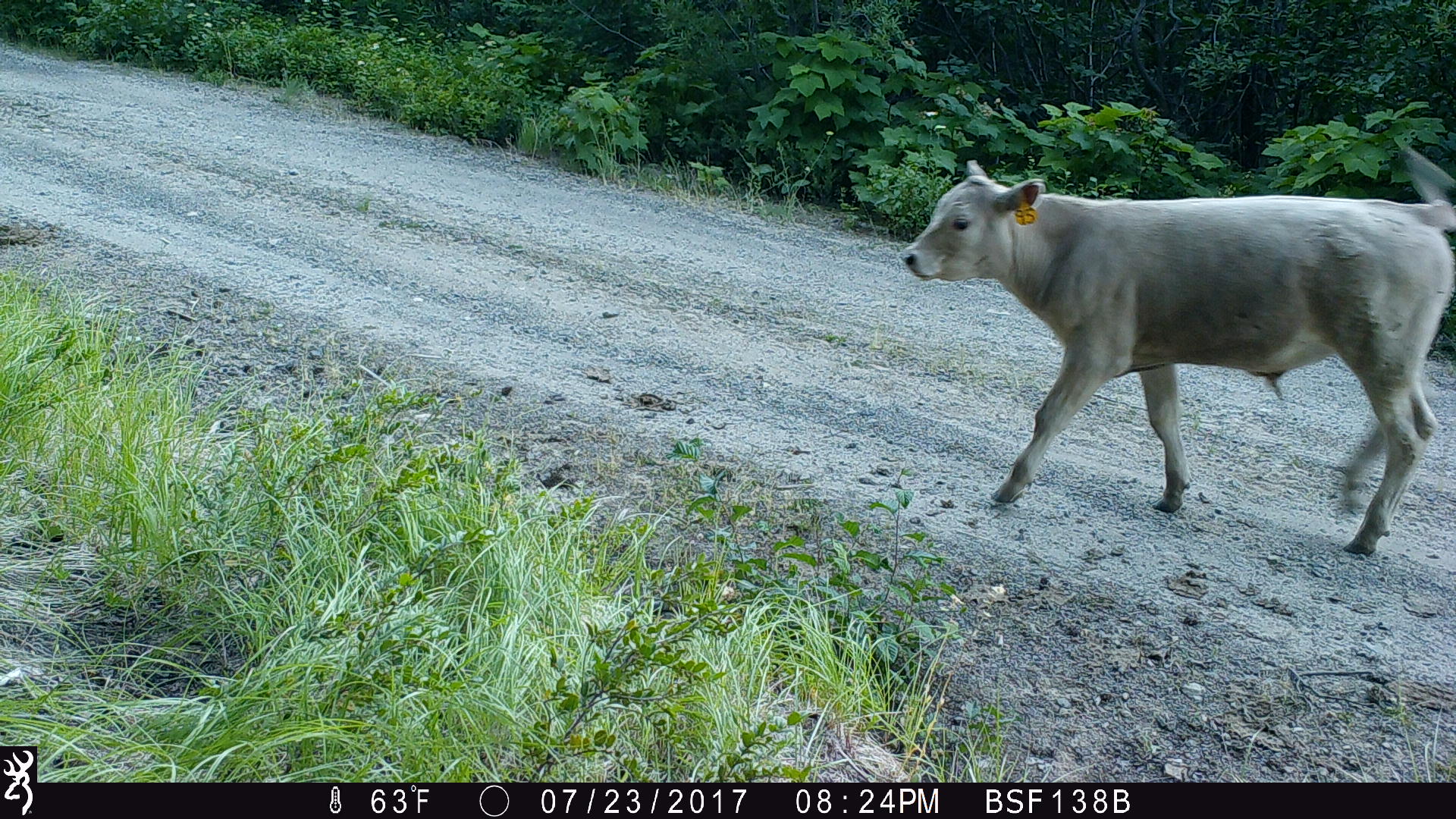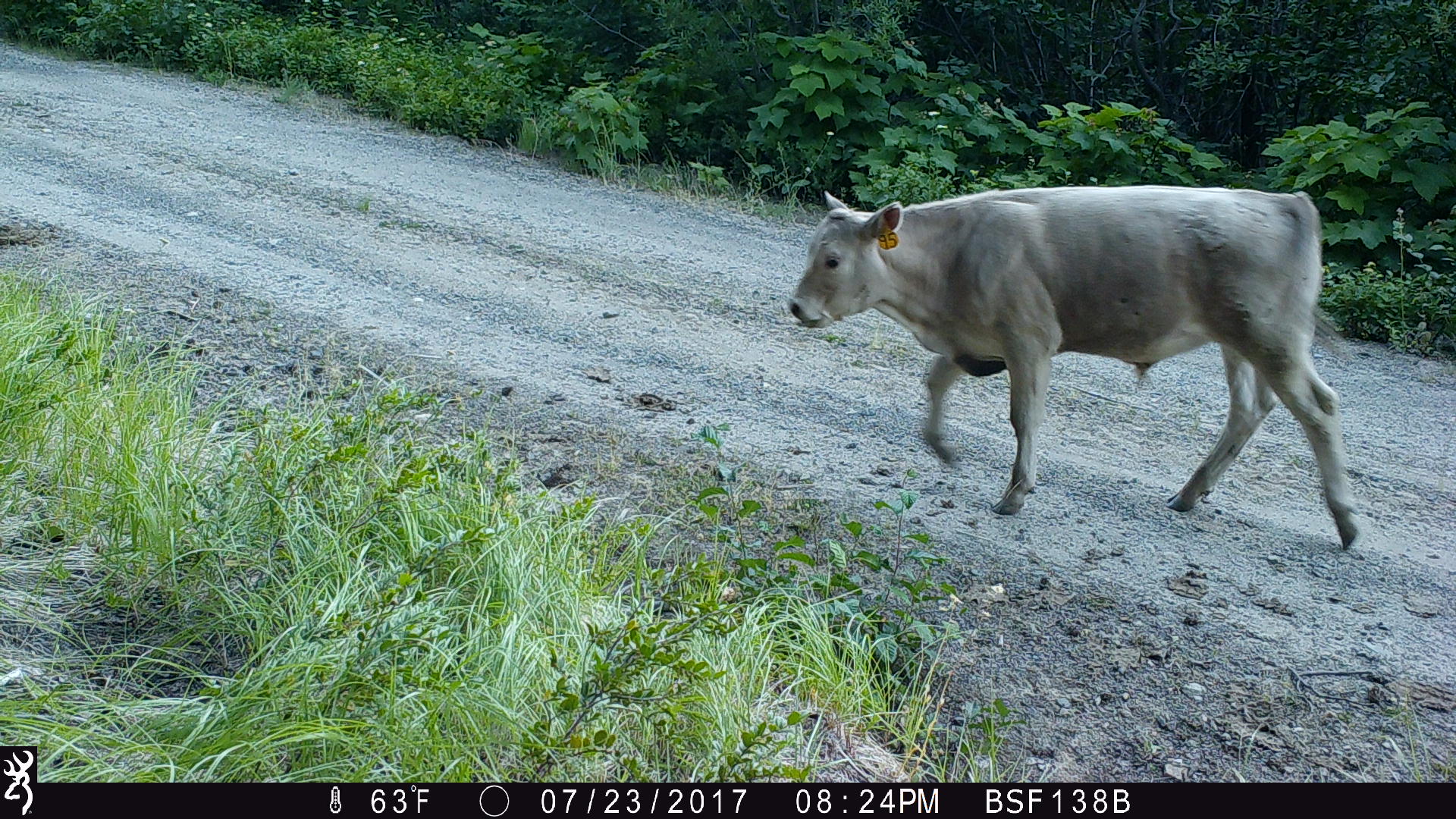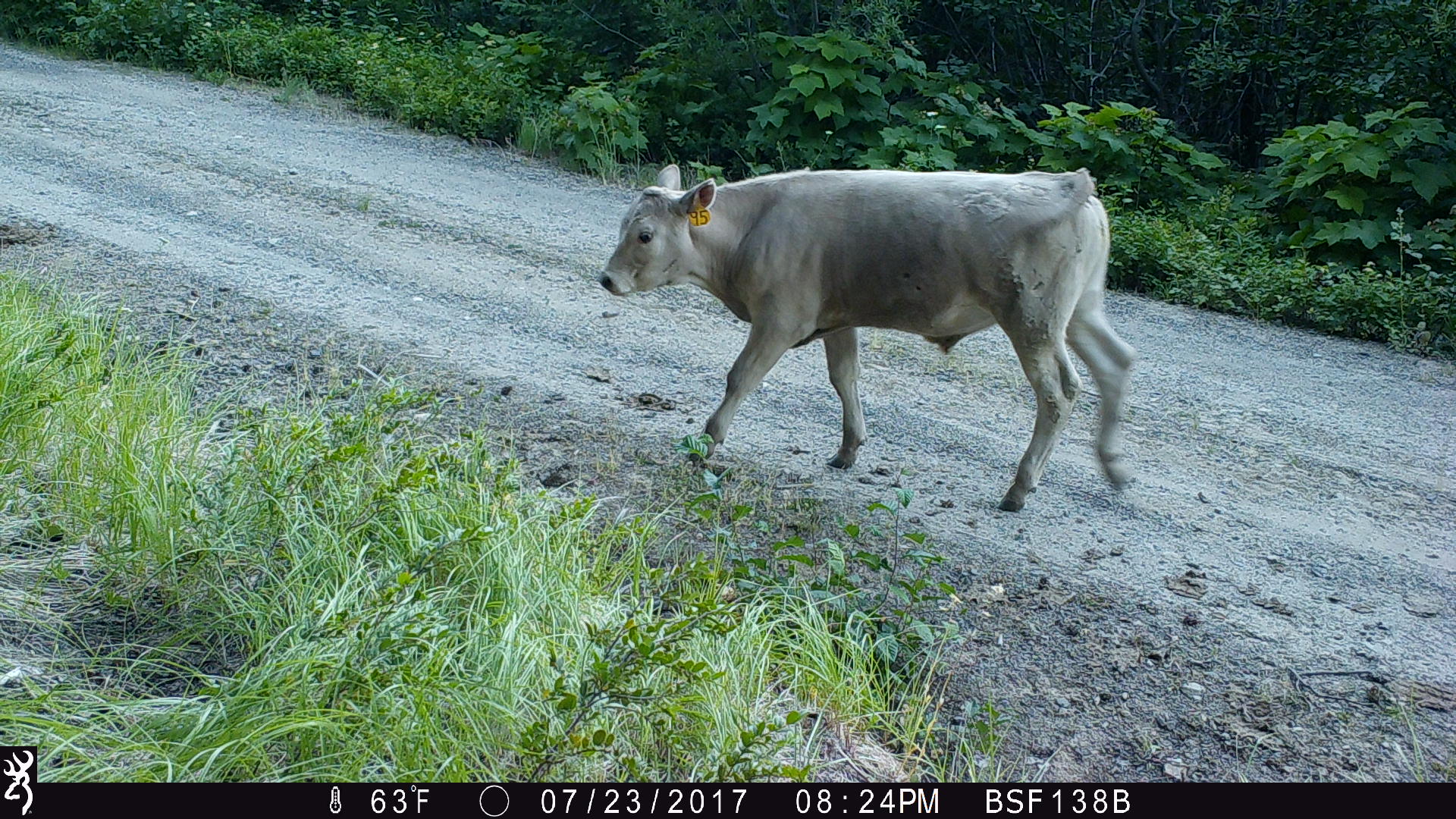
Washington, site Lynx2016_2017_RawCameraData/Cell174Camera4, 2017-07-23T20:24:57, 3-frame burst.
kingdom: Animalia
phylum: Chordata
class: Mammalia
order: Artiodactyla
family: Bovidae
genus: Bos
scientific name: Bos taurus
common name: domestic cattle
Domestic cattle (Bos taurus). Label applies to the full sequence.